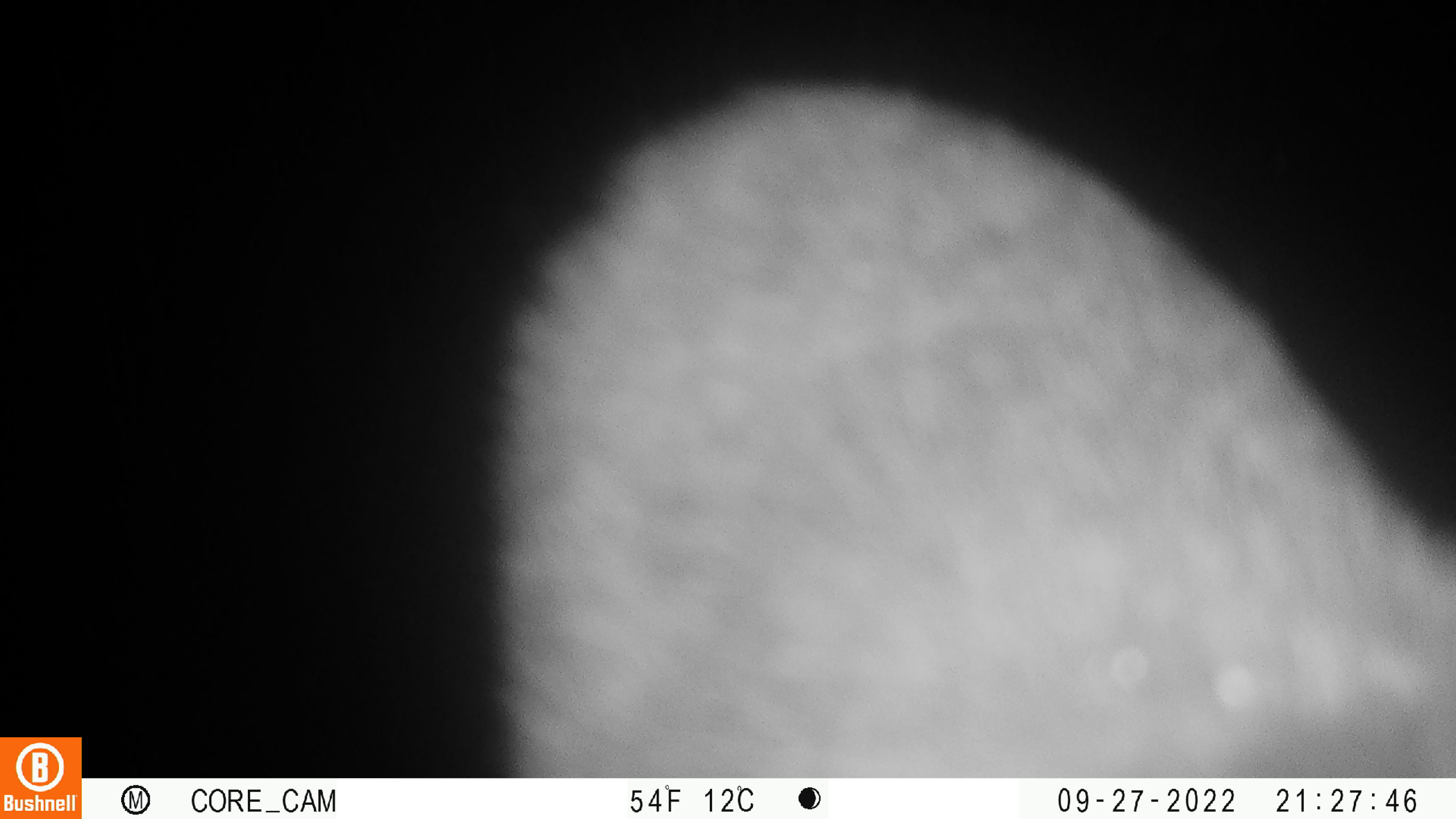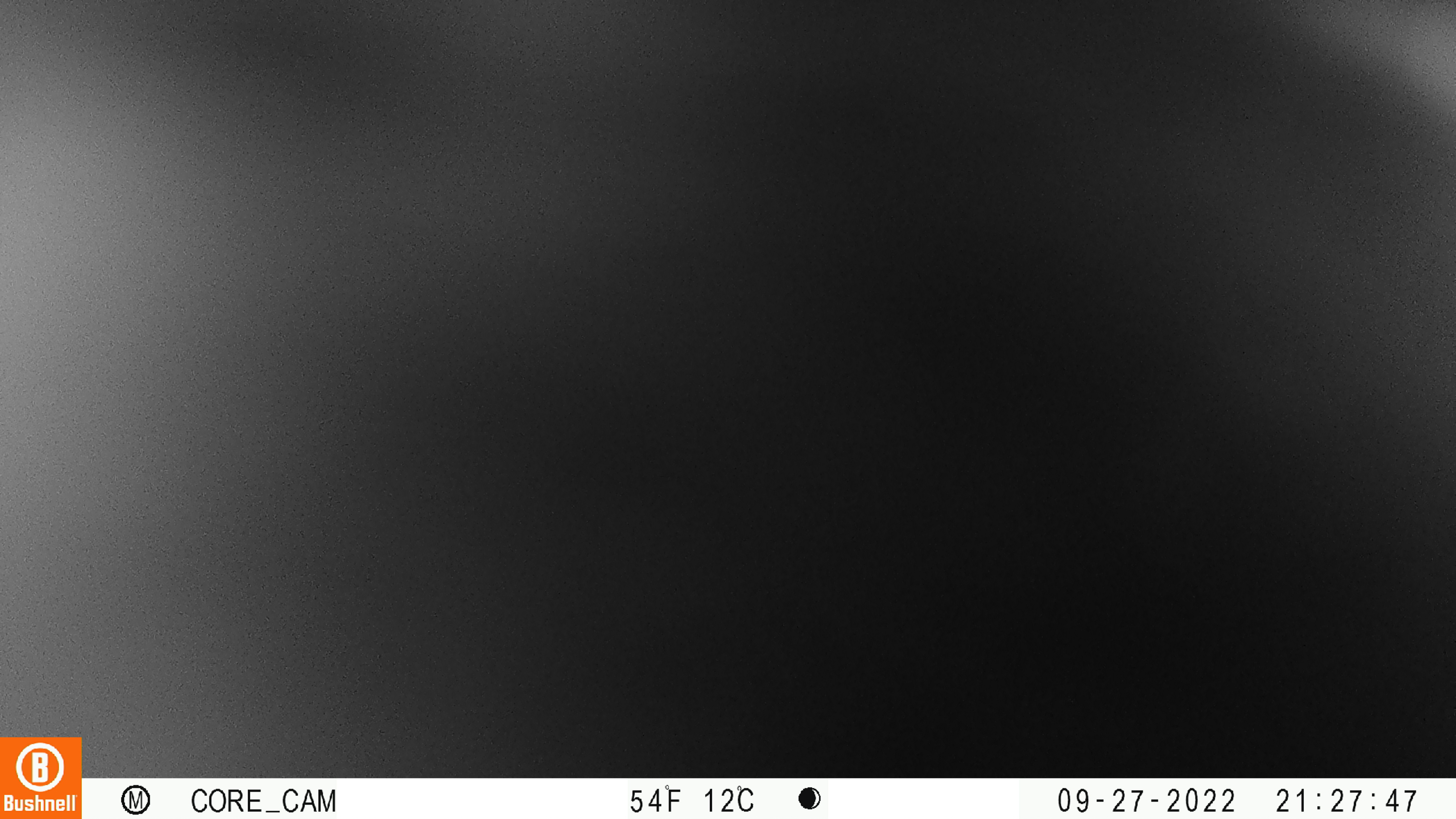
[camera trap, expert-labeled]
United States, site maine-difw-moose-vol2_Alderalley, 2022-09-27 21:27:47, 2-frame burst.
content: unidentified animal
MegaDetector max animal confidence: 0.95